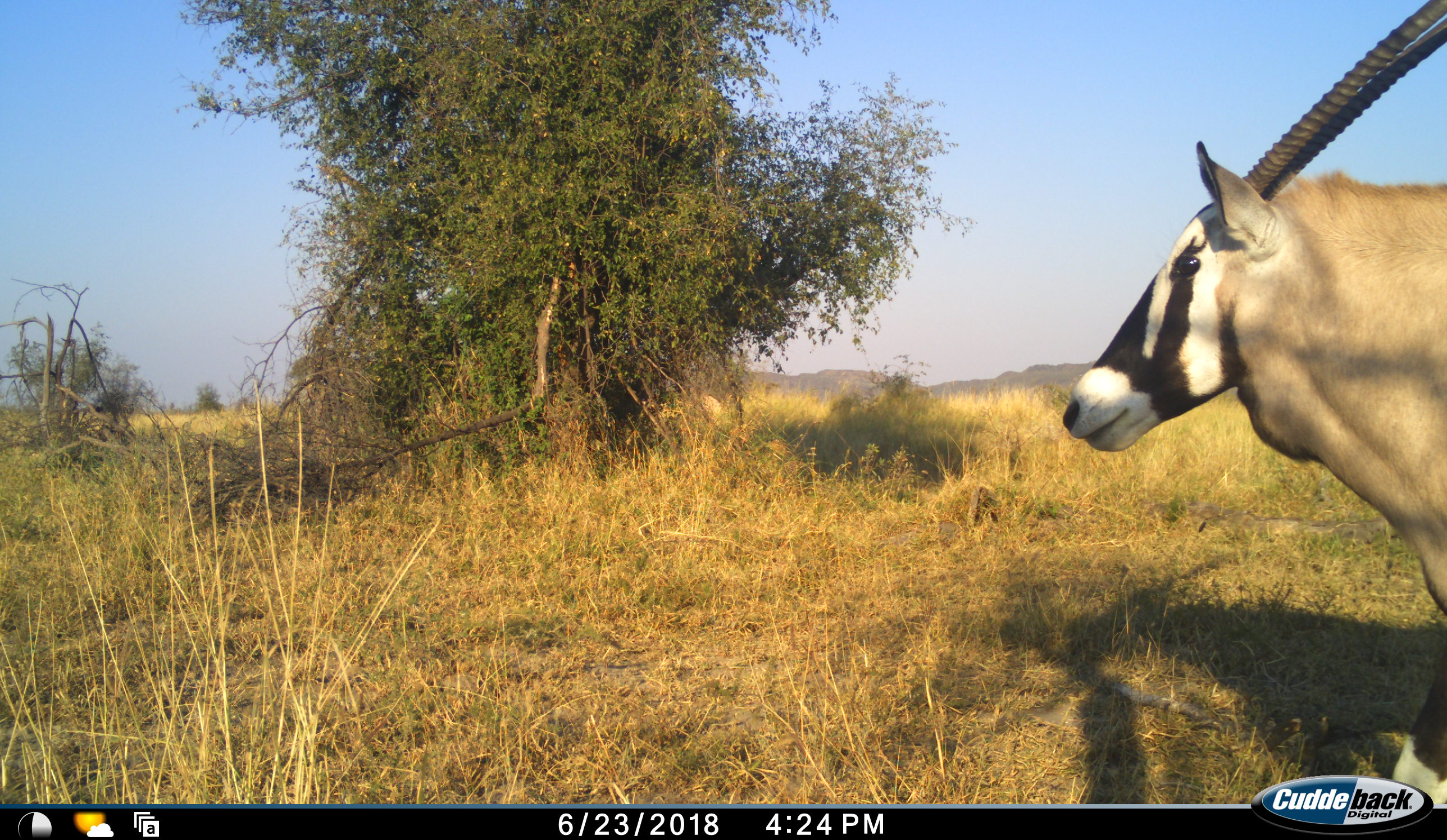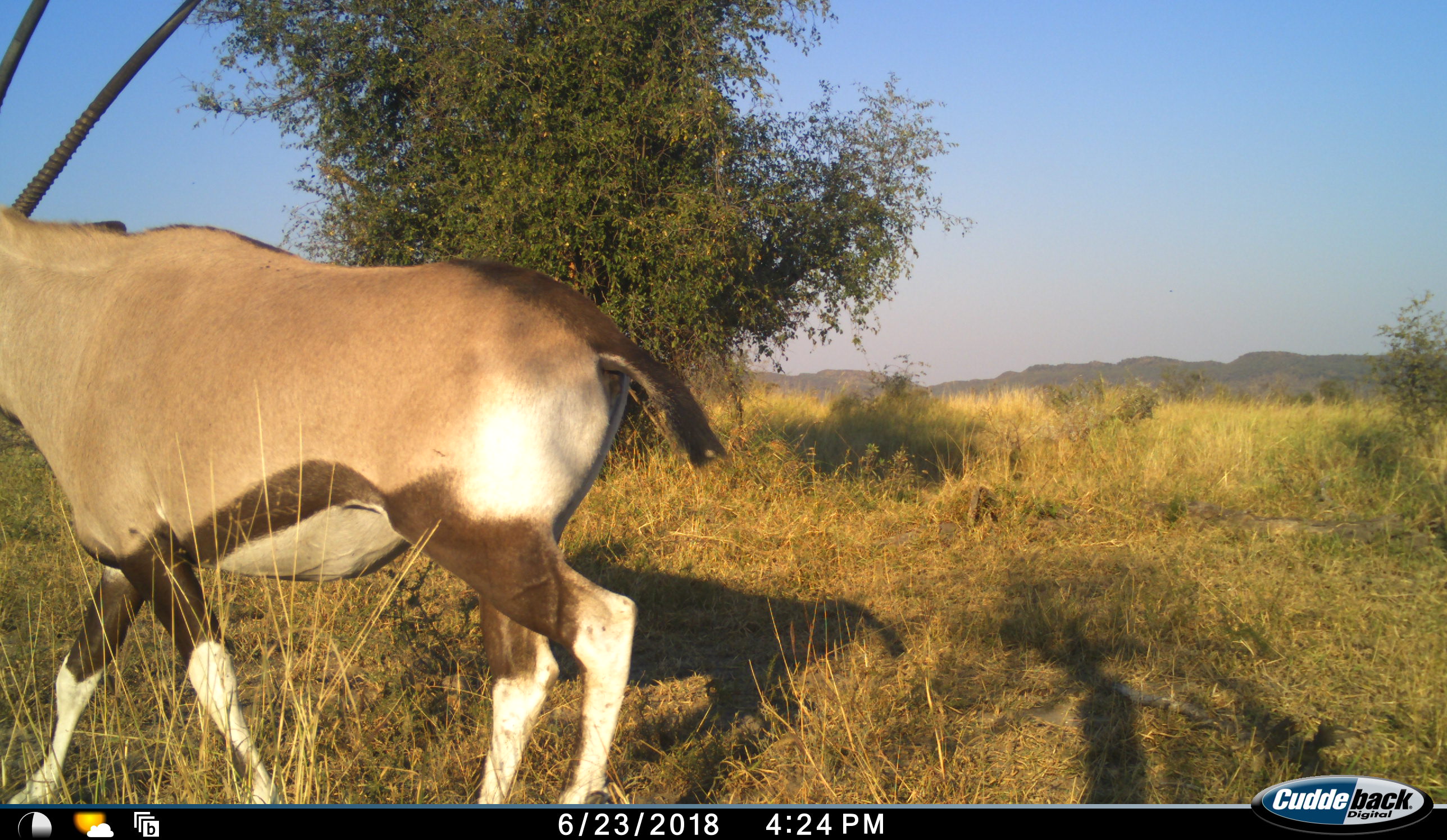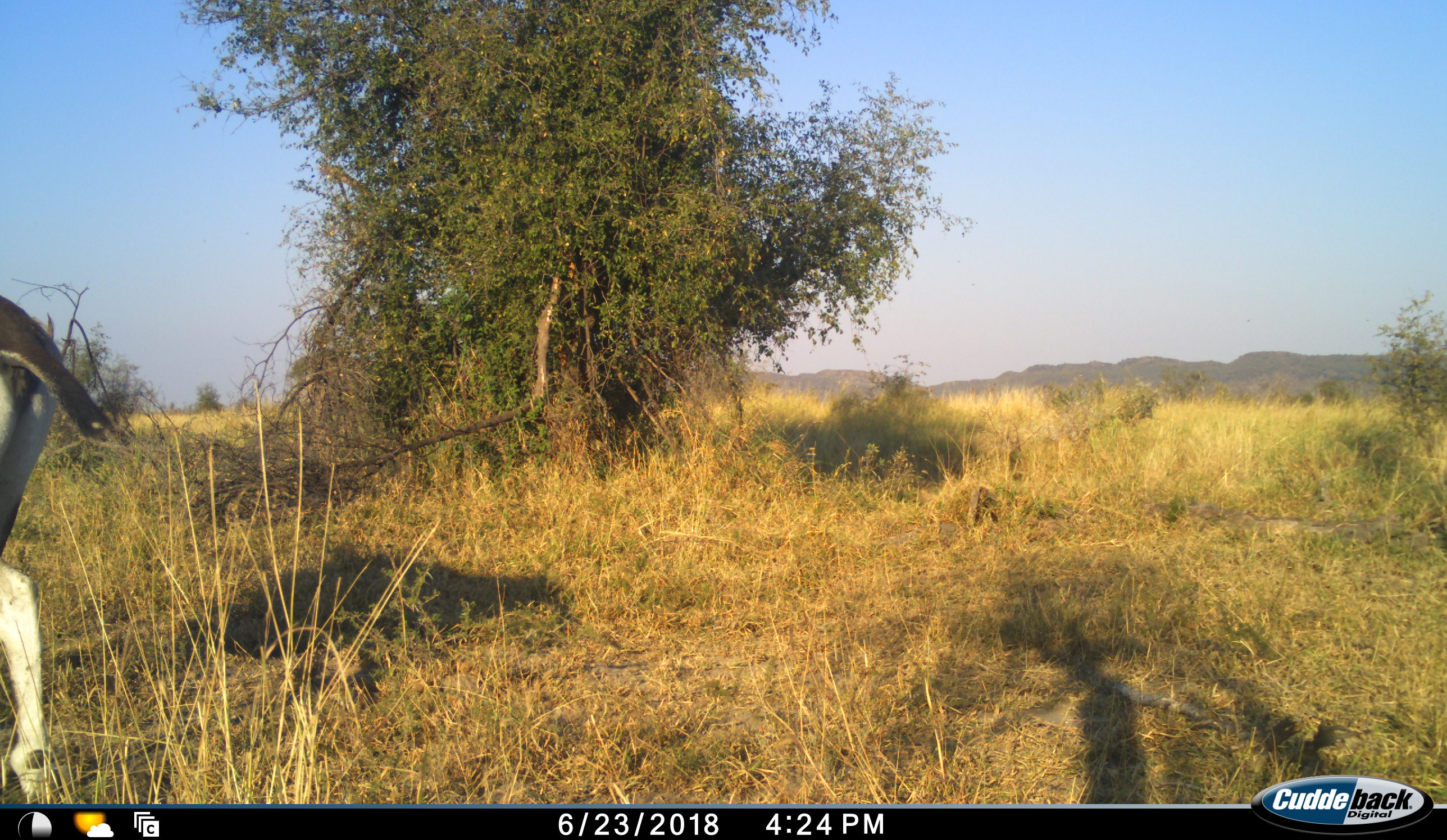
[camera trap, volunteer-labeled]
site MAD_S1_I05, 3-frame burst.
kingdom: Animalia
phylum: Chordata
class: Mammalia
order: Artiodactyla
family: Bovidae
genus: Oryx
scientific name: Oryx gazella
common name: gemsbok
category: oryx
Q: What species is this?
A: Oryx (gemsbok) (Oryx gazella).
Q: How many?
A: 1.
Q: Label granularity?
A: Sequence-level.